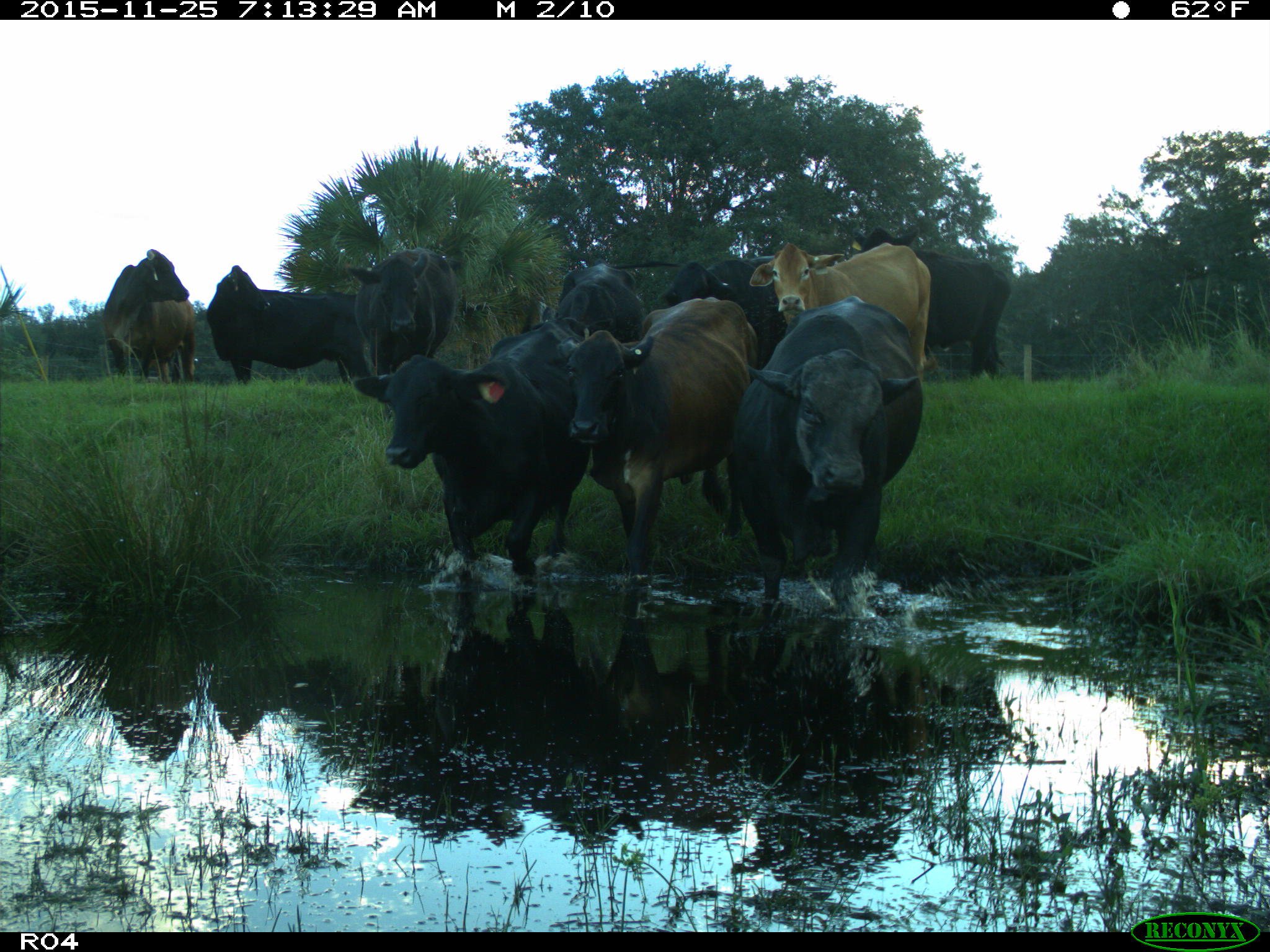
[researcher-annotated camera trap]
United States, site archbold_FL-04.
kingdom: Animalia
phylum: Chordata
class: Mammalia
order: Artiodactyla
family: Bovidae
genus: Bos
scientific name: Bos taurus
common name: domestic cow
Bos taurus (domestic cow).